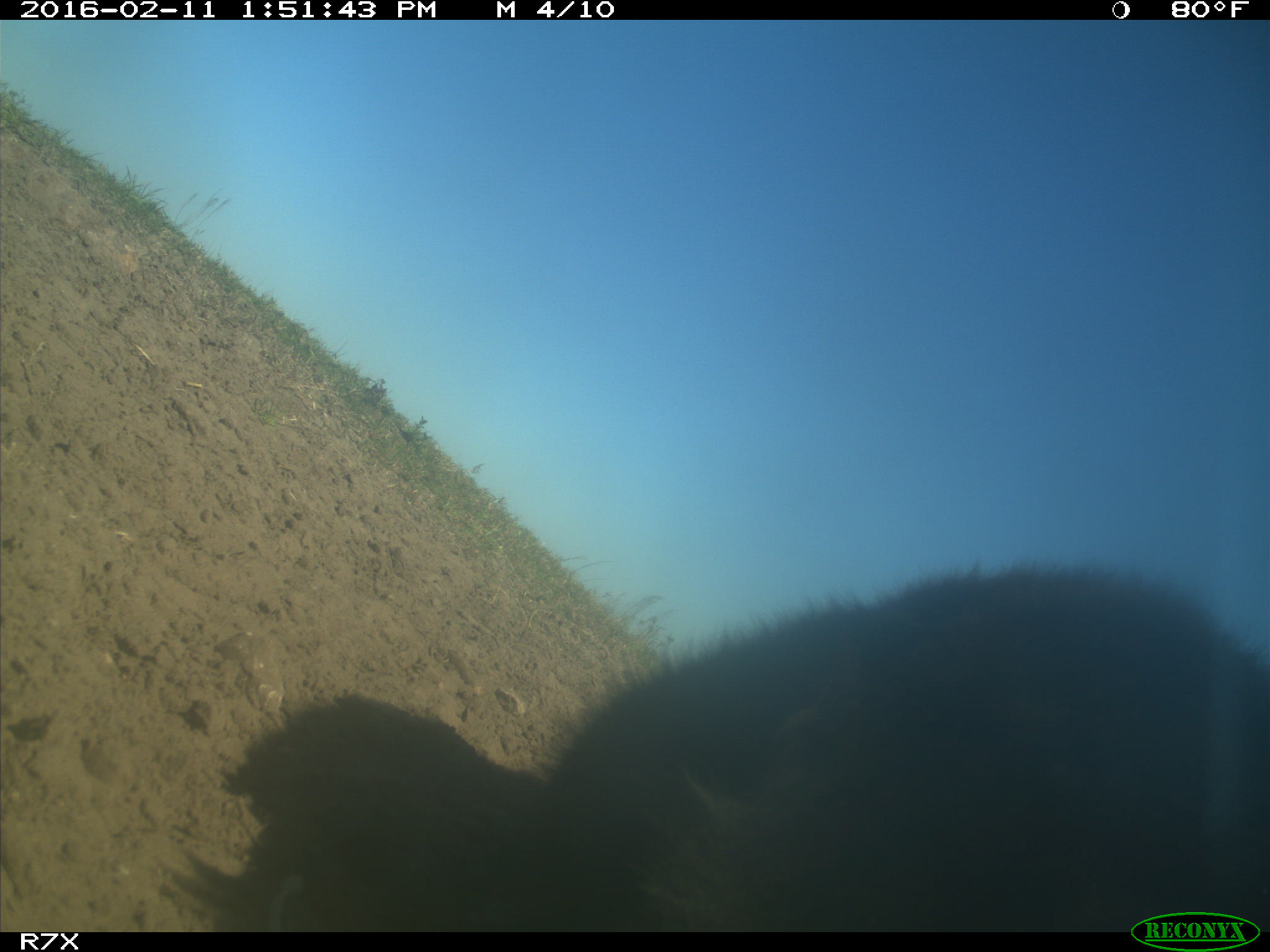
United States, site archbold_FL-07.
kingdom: Animalia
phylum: Chordata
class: Mammalia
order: Artiodactyla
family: Bovidae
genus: Bos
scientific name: Bos taurus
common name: domestic cow